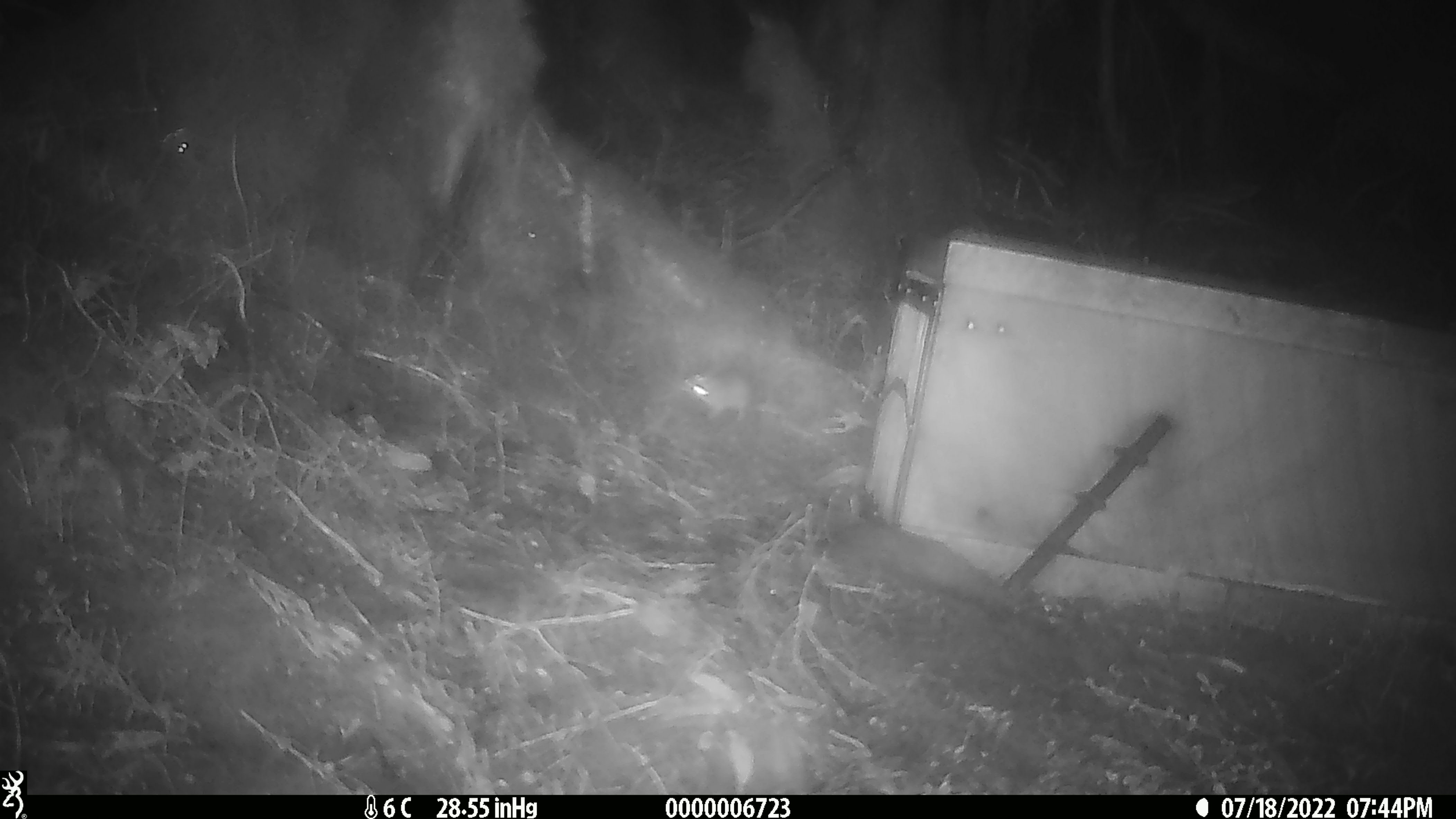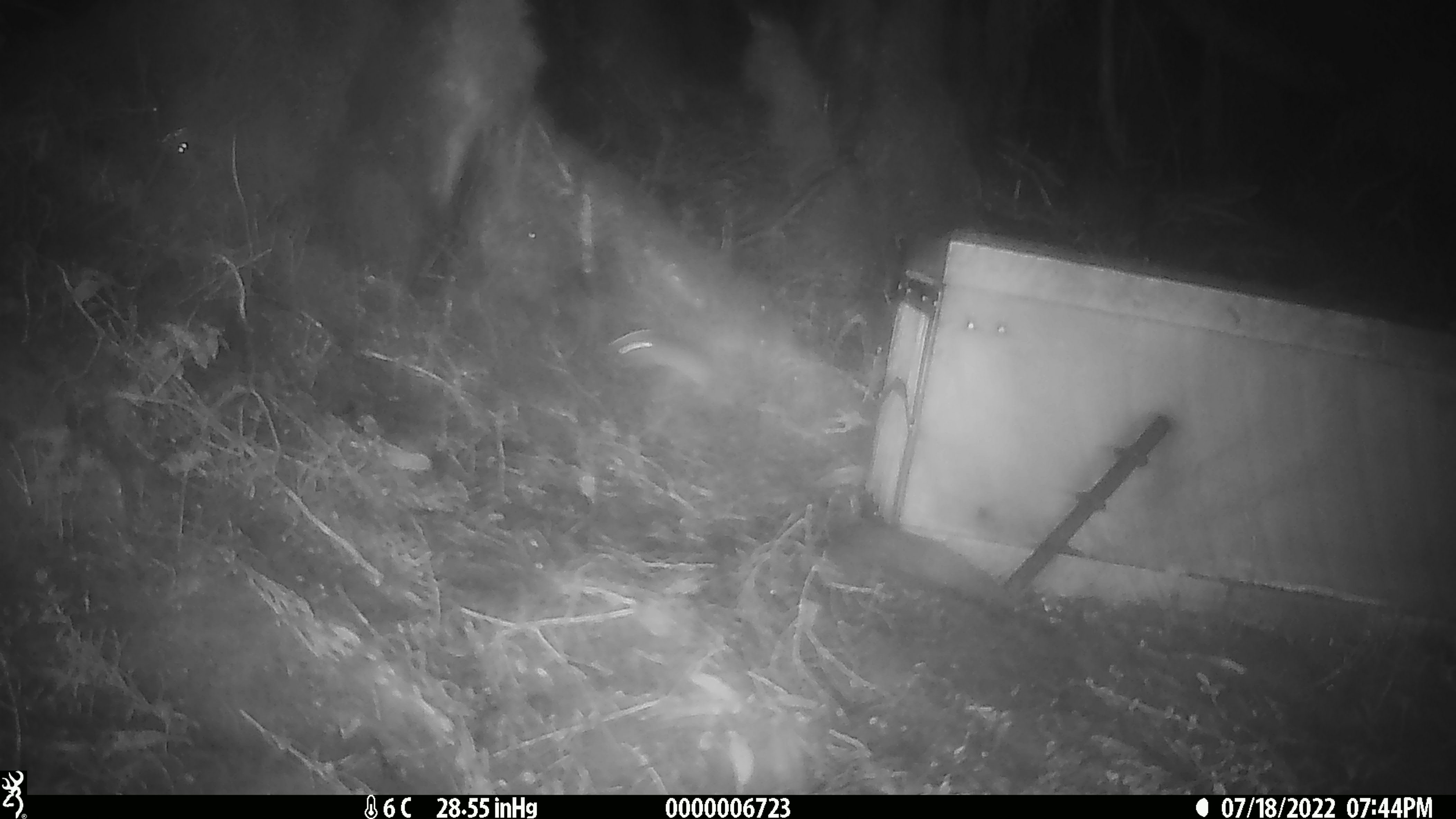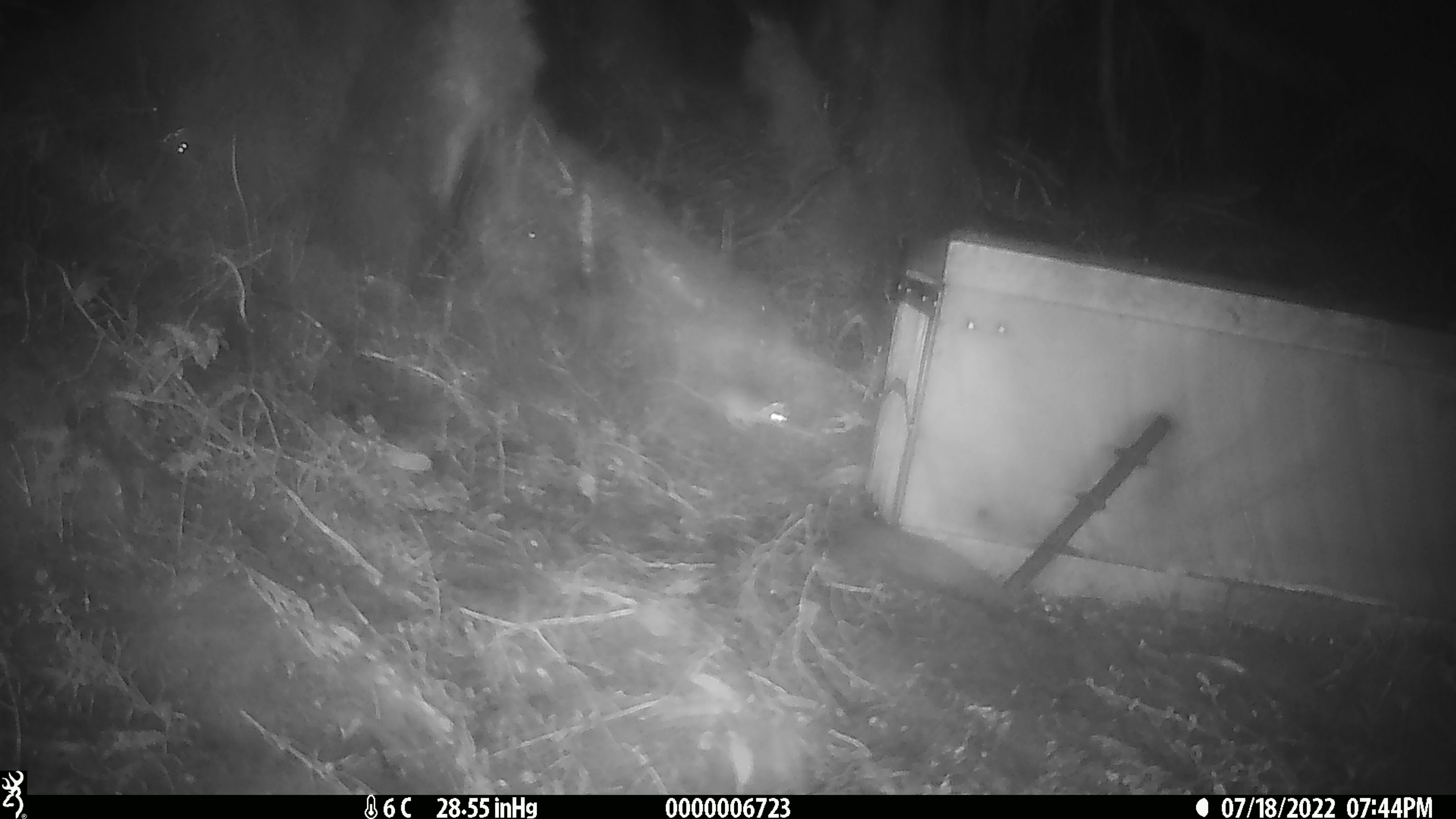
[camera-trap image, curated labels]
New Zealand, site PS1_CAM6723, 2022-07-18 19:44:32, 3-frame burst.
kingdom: Animalia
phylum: Chordata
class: Mammalia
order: Rodentia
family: Muridae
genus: Mus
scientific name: Mus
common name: mouse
Mouse (Mus).